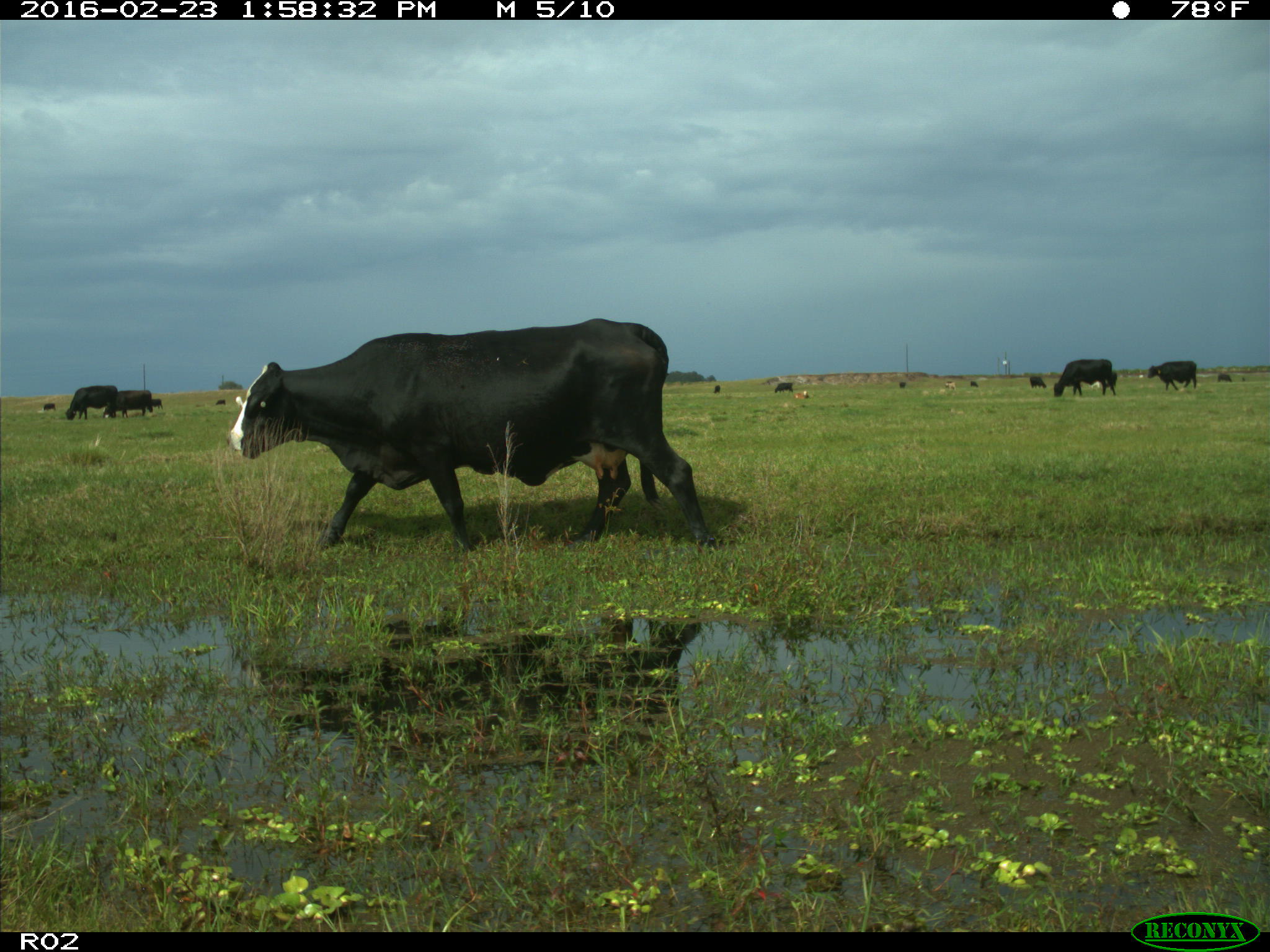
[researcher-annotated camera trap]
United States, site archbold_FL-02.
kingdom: Animalia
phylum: Chordata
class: Mammalia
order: Artiodactyla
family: Bovidae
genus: Bos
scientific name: Bos taurus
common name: domestic cow